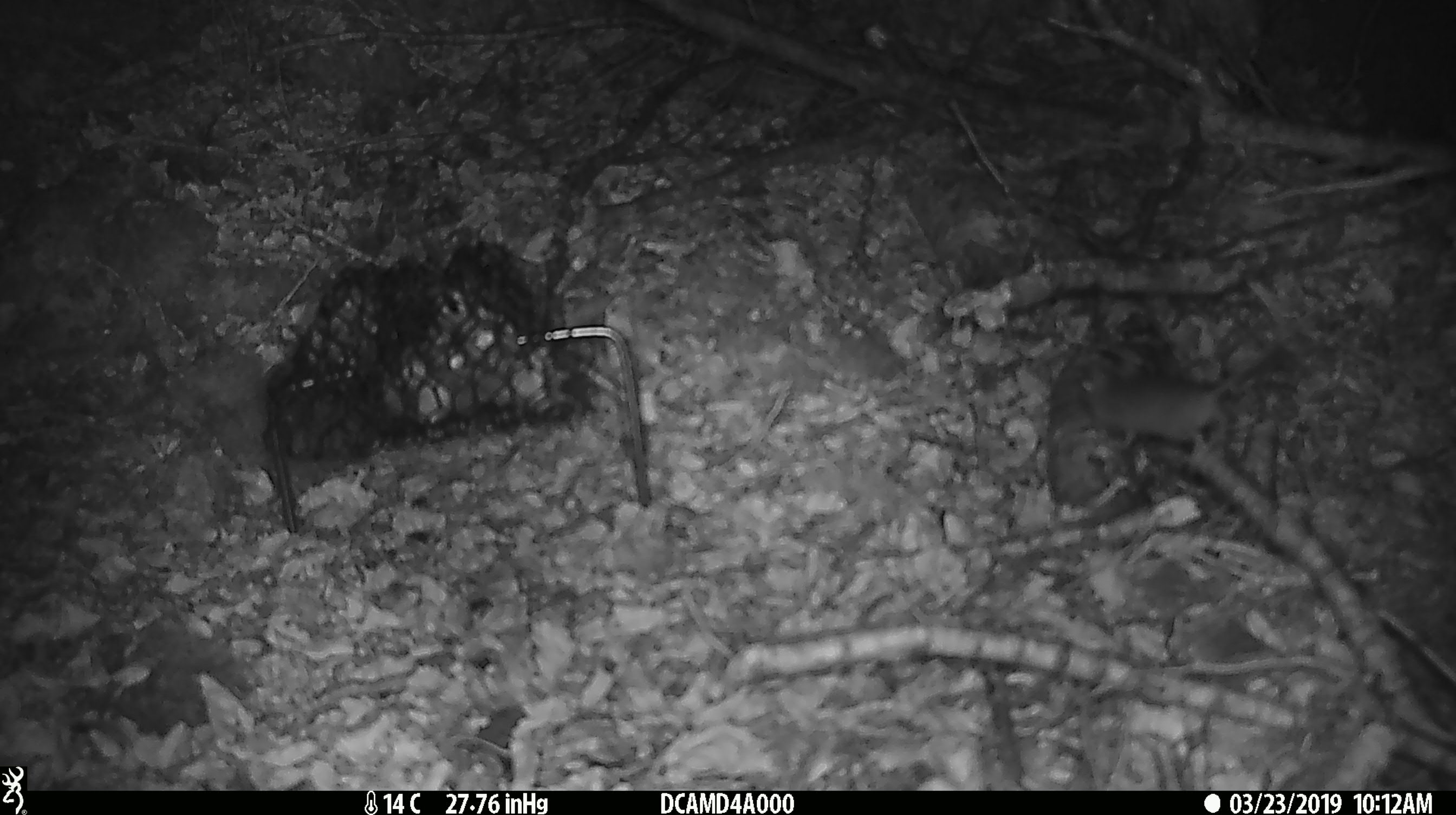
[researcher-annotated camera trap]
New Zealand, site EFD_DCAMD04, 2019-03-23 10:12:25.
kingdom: Animalia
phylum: Chordata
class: Mammalia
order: Rodentia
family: Muridae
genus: Mus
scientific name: Mus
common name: mouse